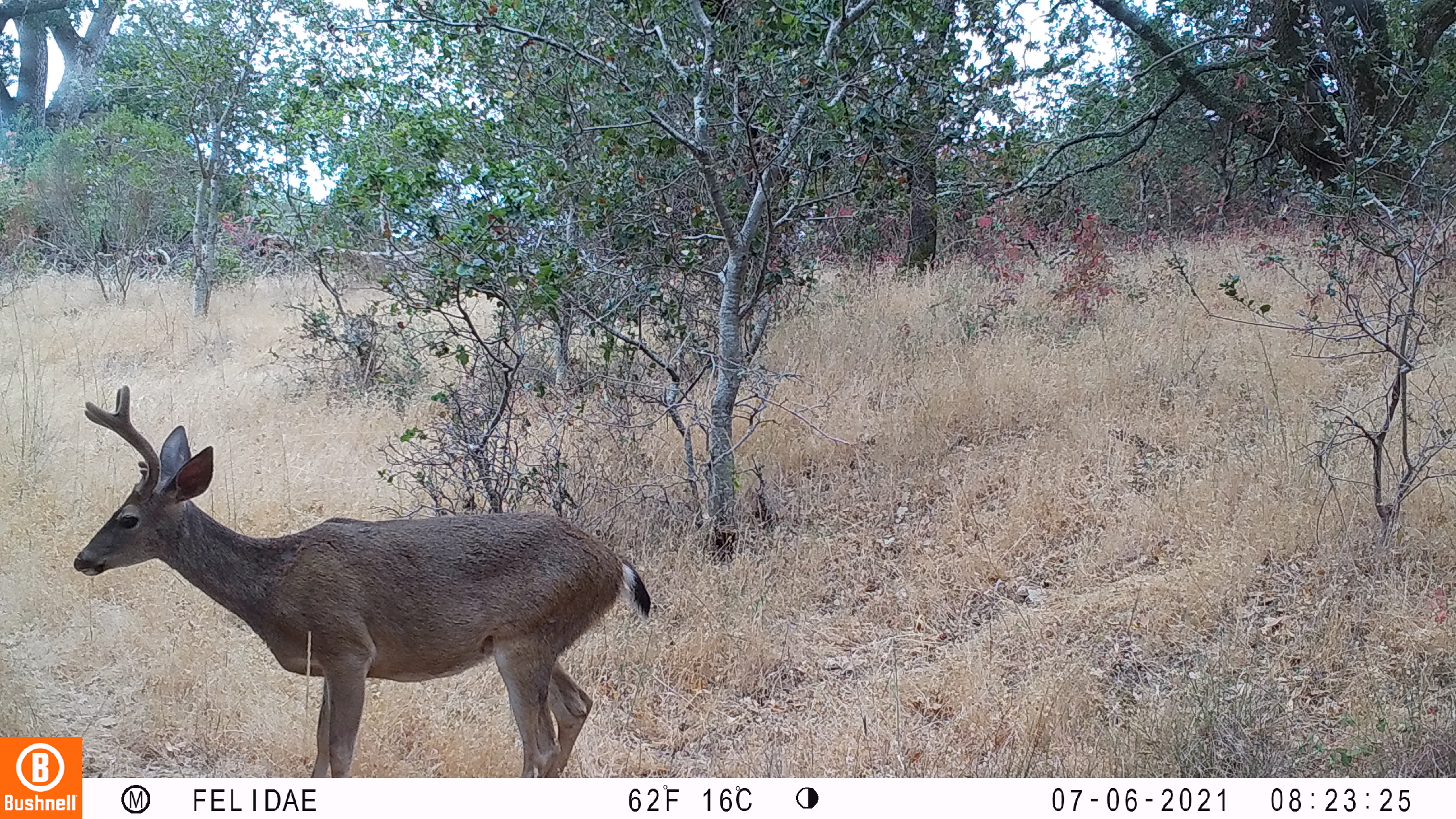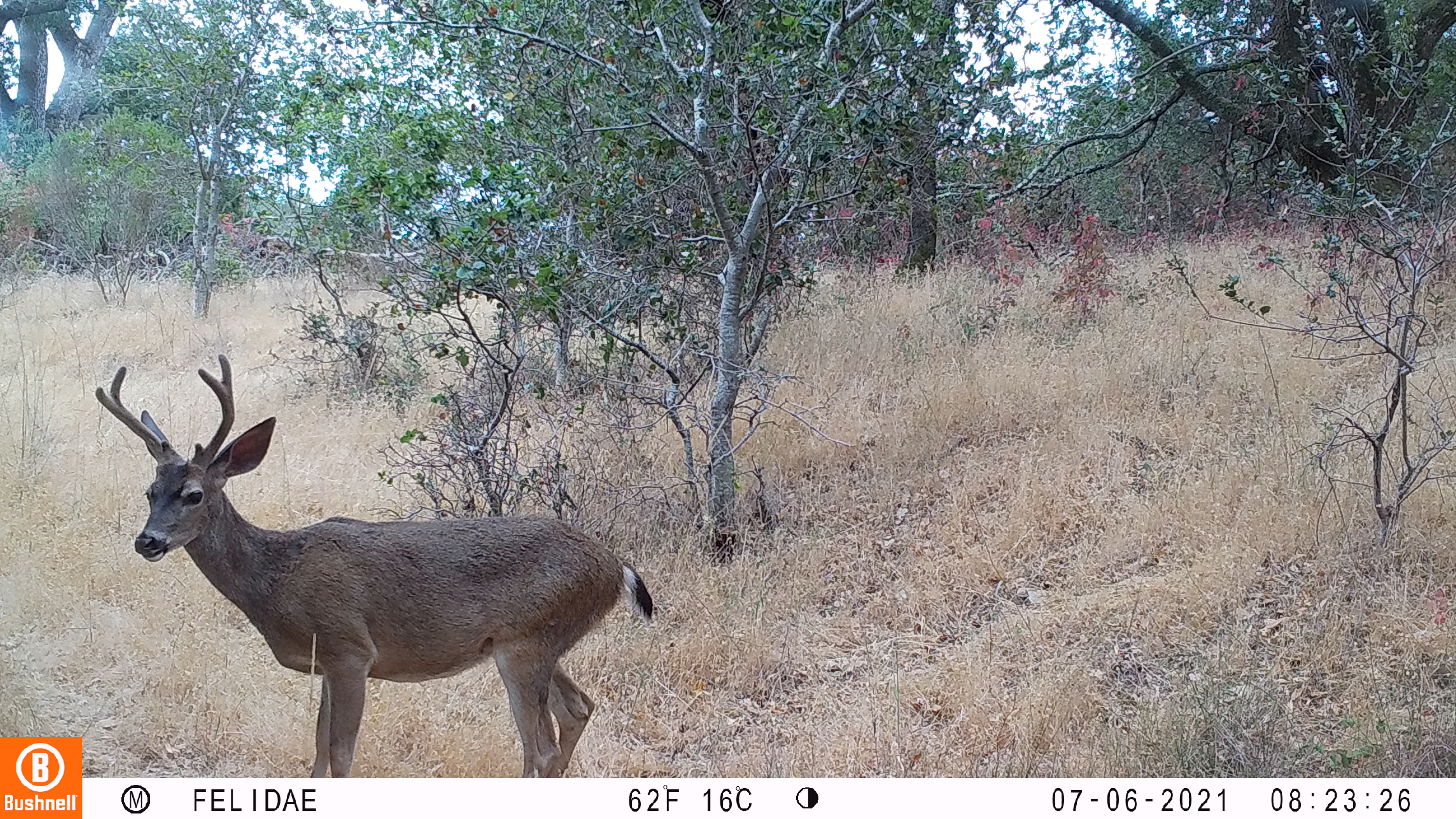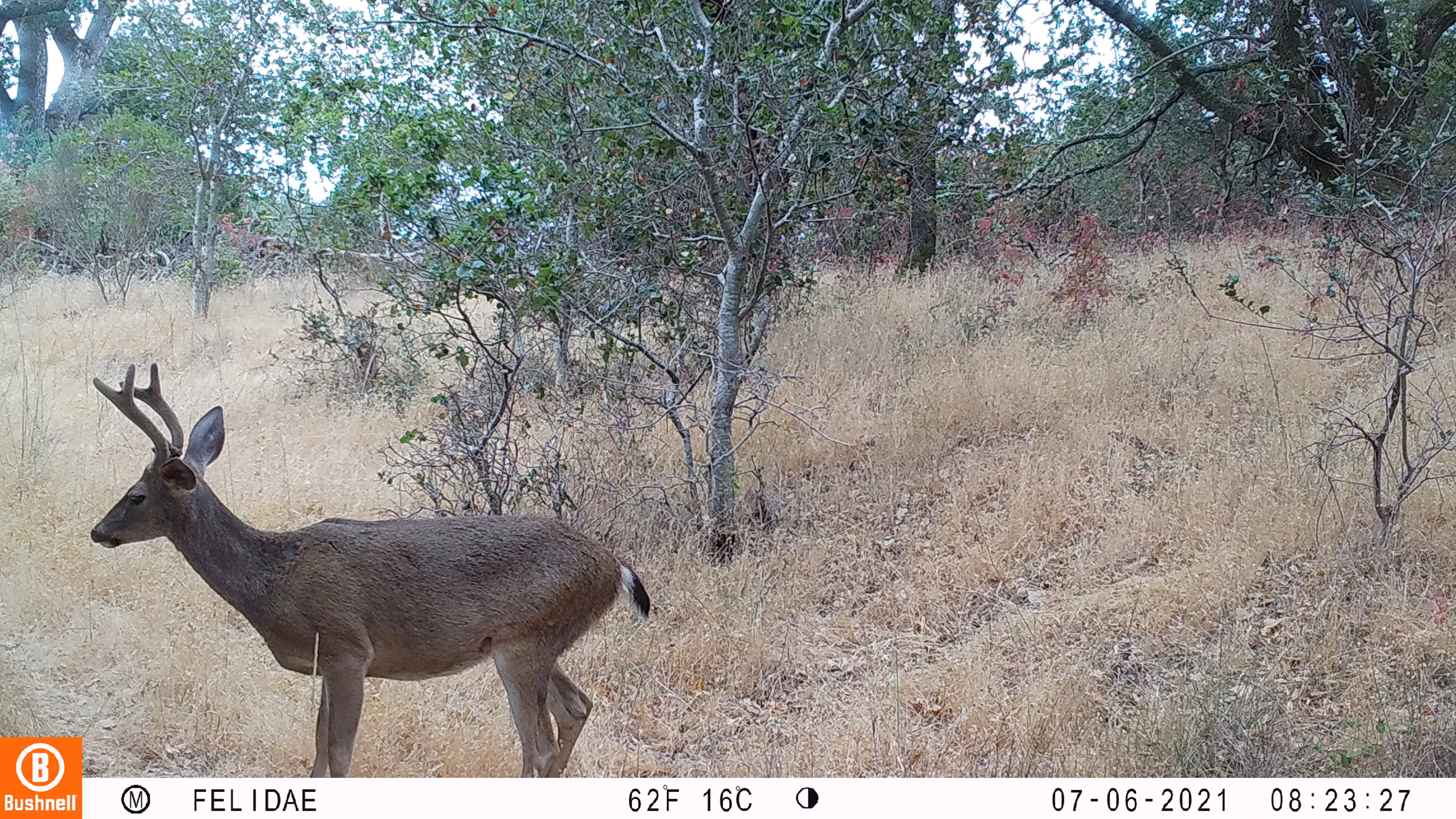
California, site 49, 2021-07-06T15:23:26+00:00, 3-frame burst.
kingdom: Animalia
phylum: Chordata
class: Mammalia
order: Artiodactyla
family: Cervidae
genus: Odocoileus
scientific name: Odocoileus hemionus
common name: mule deer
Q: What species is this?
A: Mule deer (Odocoileus hemionus).